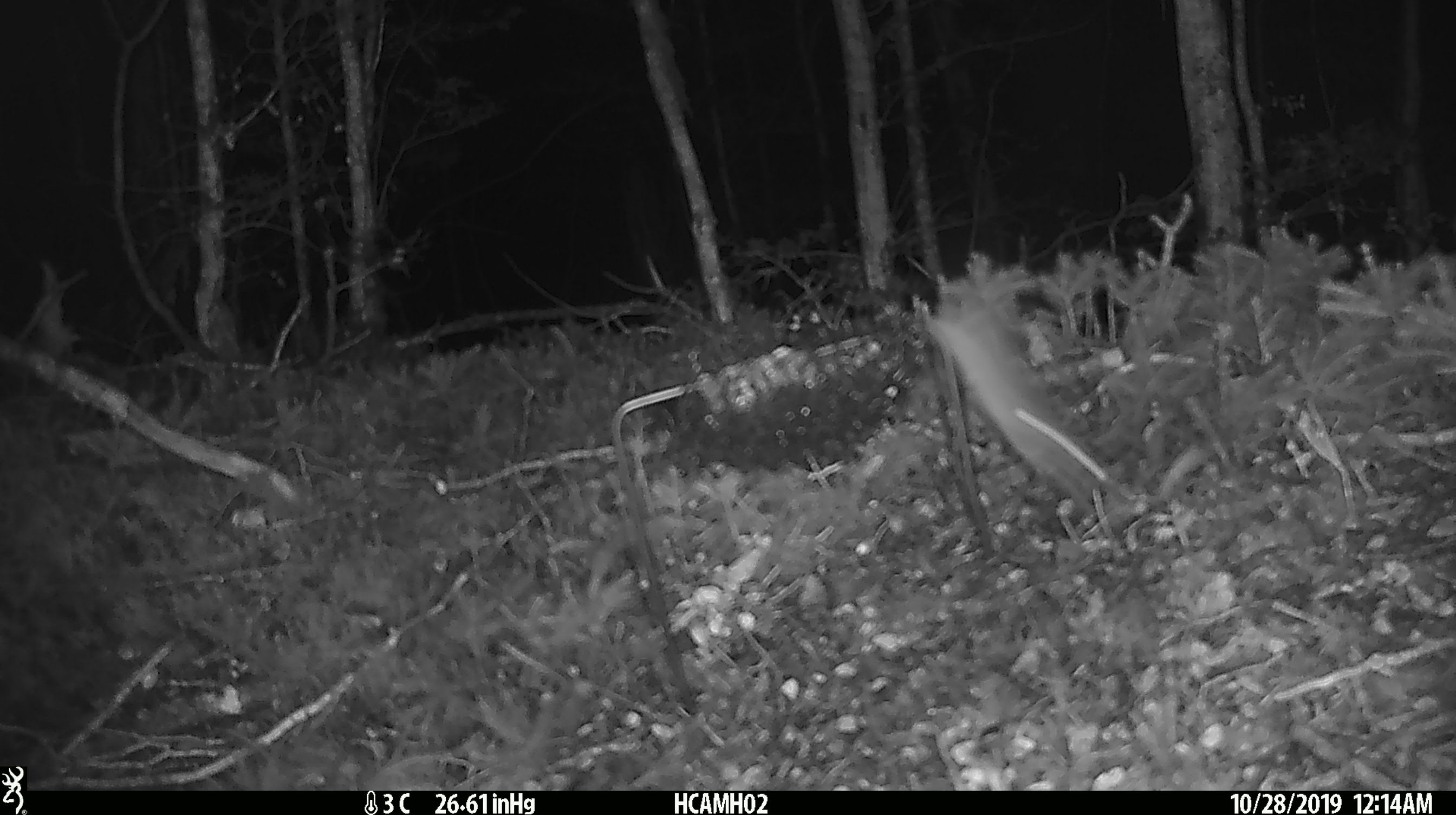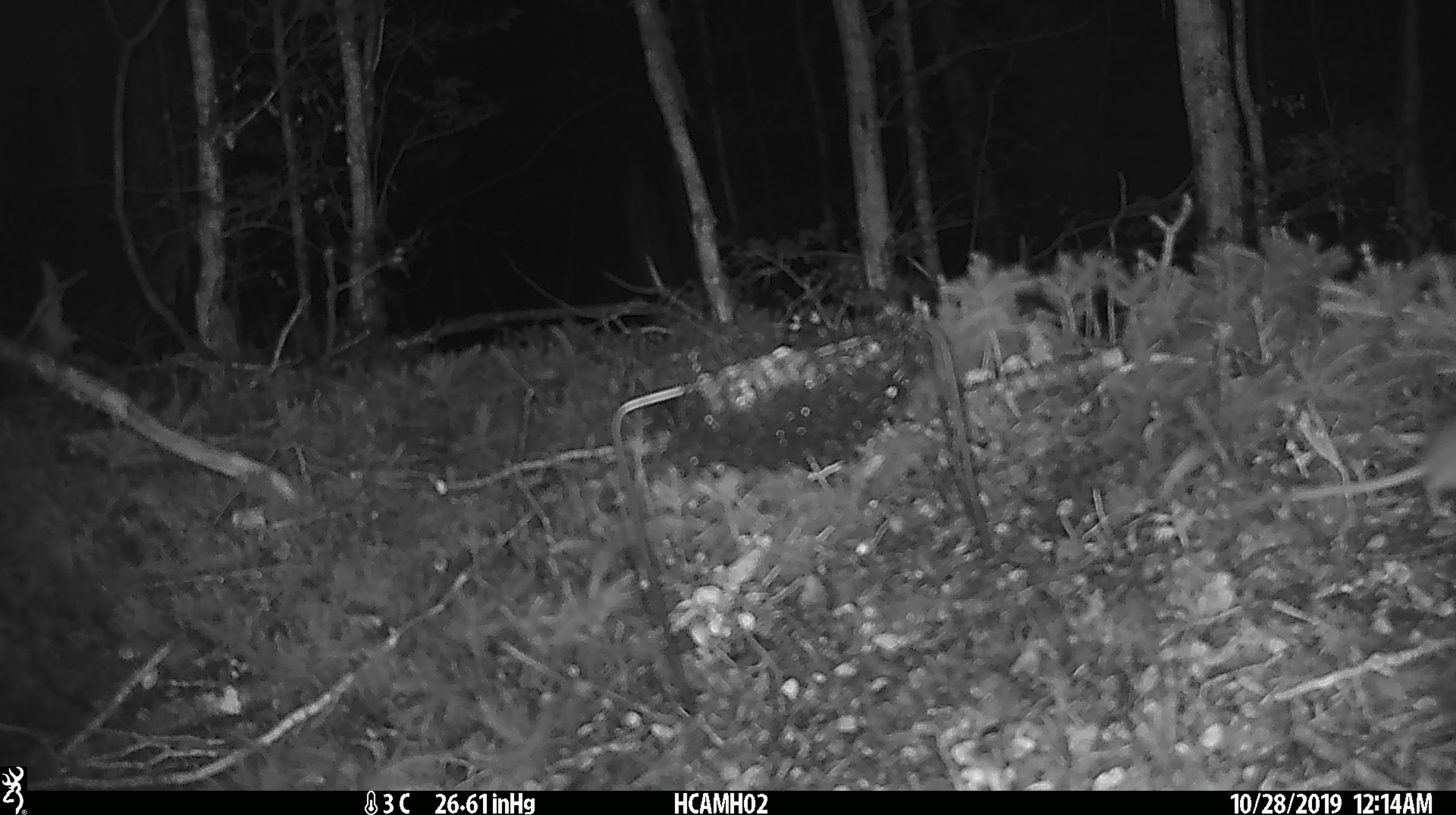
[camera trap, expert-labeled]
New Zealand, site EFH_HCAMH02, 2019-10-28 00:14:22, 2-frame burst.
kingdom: Animalia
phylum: Chordata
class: Mammalia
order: Rodentia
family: Muridae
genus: Mus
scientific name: Mus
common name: mouse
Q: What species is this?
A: Mouse (Mus).